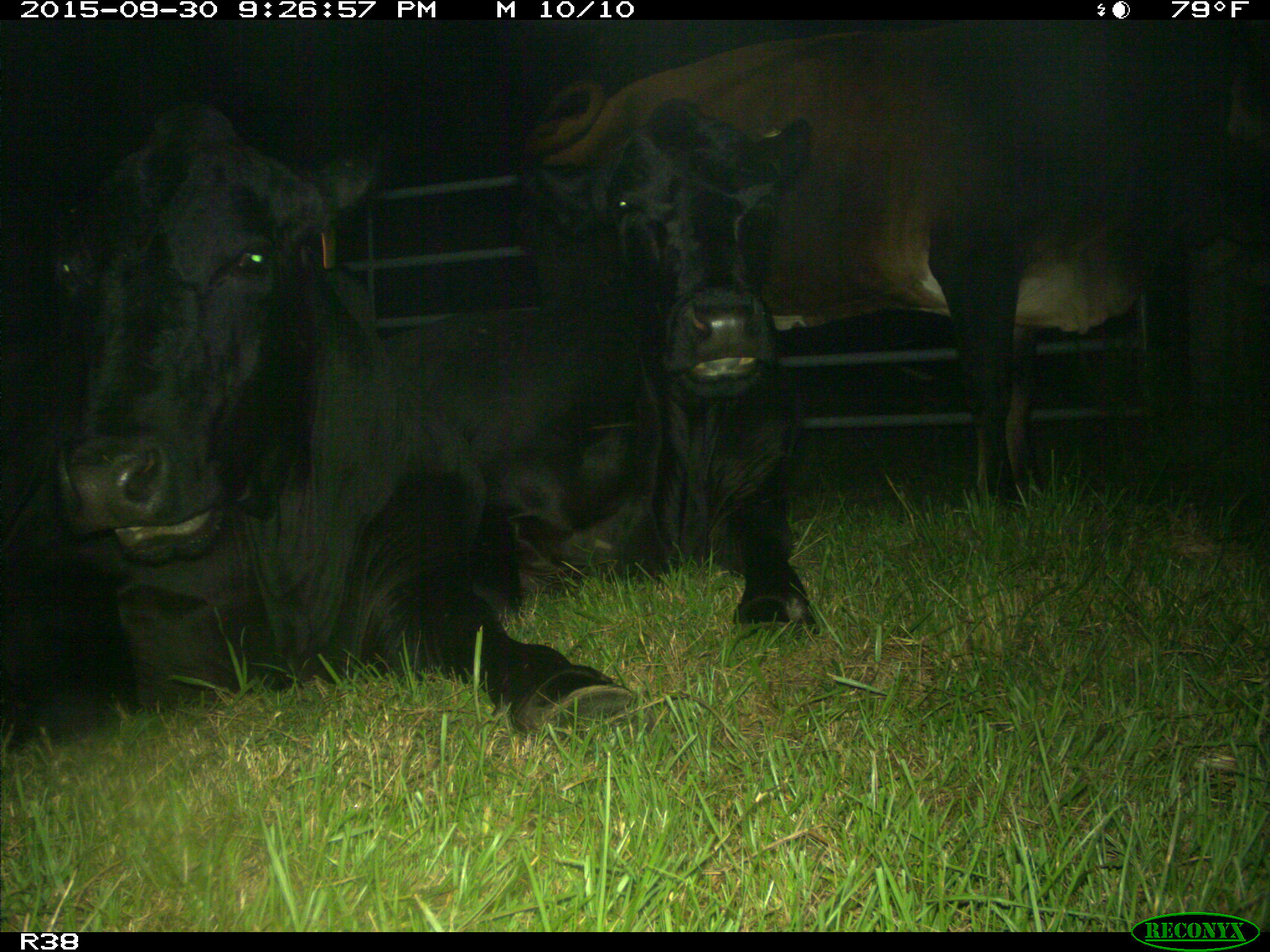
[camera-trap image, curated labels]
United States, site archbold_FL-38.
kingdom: Animalia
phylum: Chordata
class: Mammalia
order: Artiodactyla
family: Bovidae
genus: Bos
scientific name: Bos taurus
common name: domestic cow